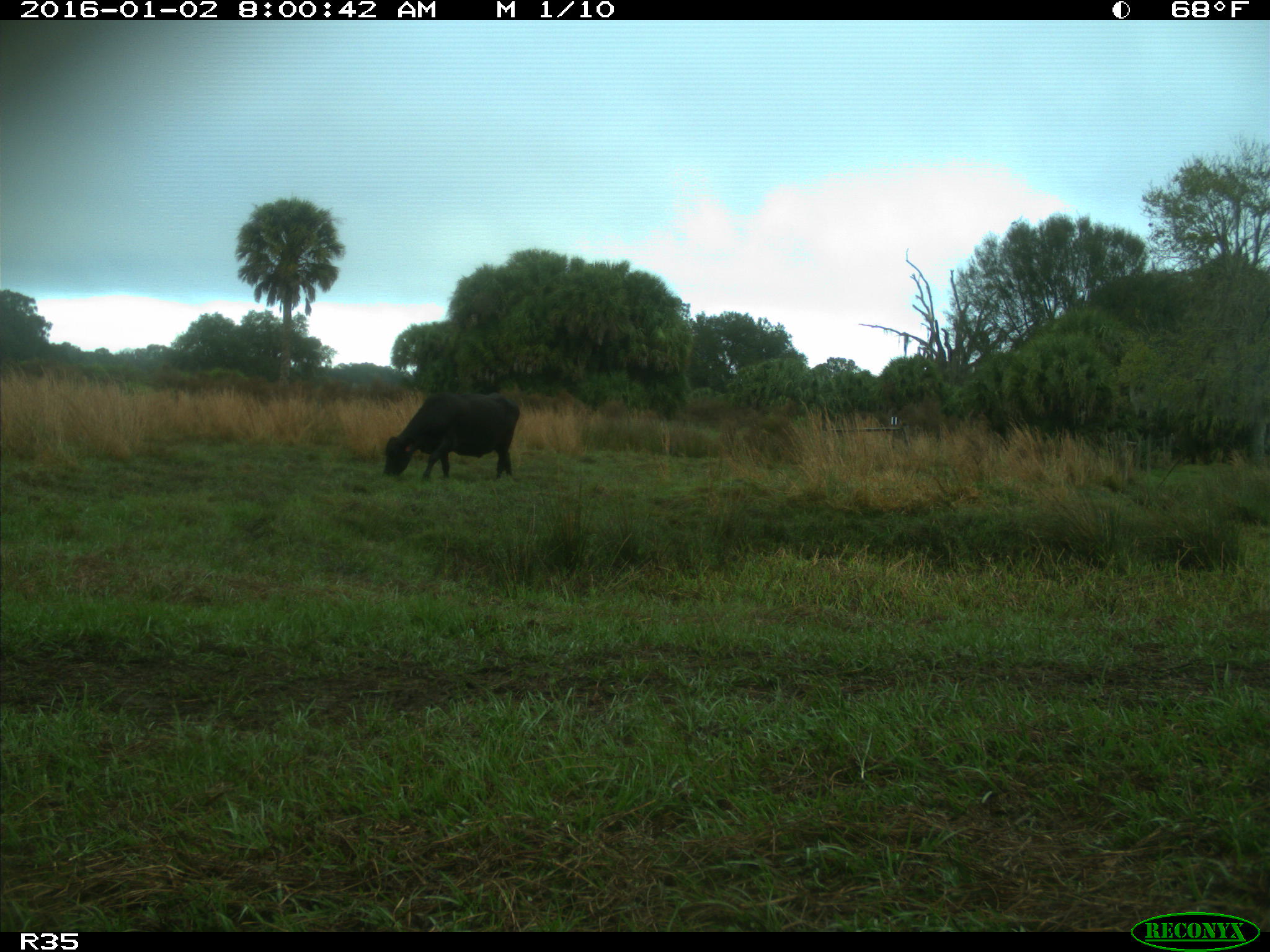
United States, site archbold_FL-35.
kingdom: Animalia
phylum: Chordata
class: Mammalia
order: Artiodactyla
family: Bovidae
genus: Bos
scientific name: Bos taurus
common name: domestic cow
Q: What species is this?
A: Bos taurus (domestic cow).